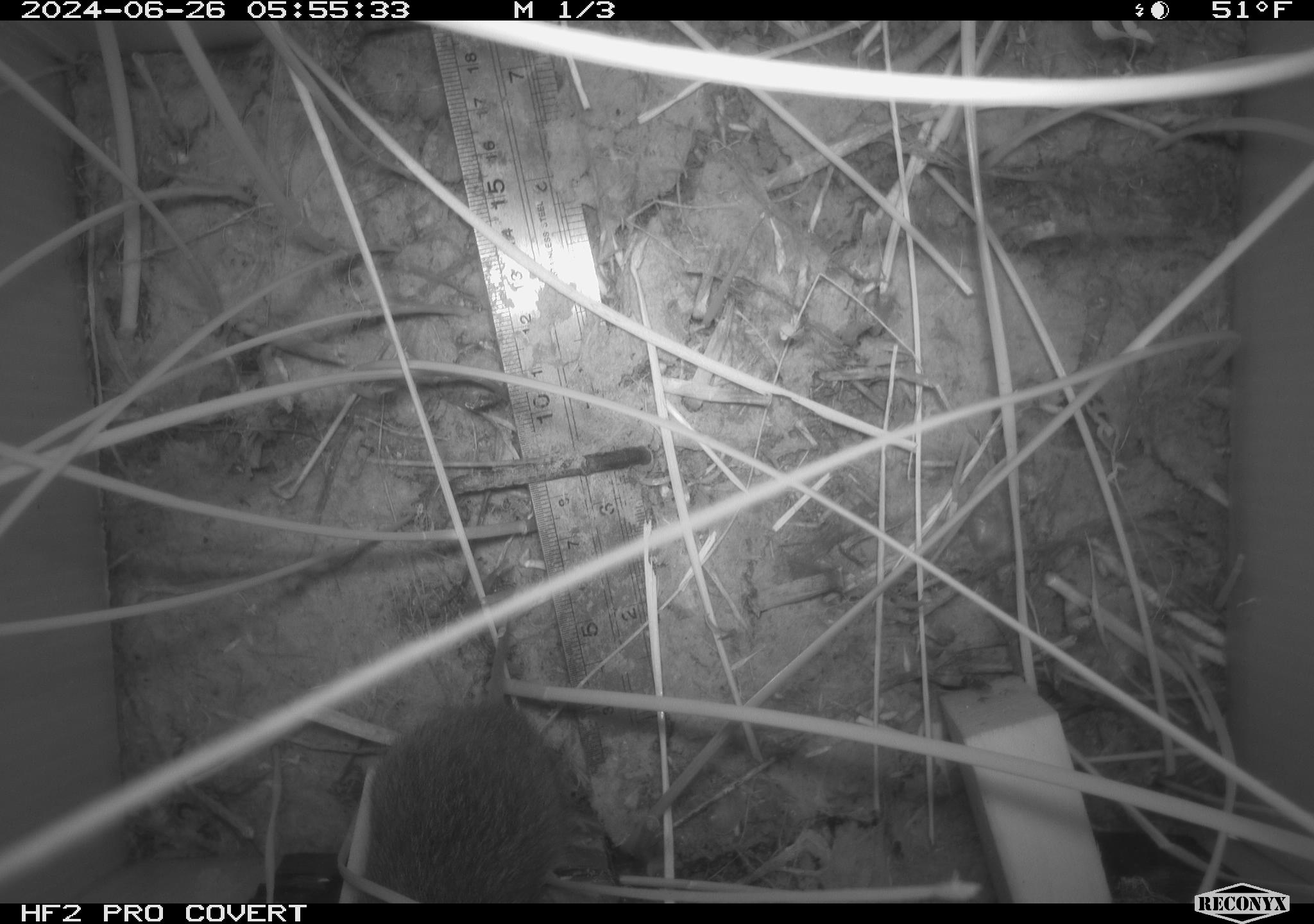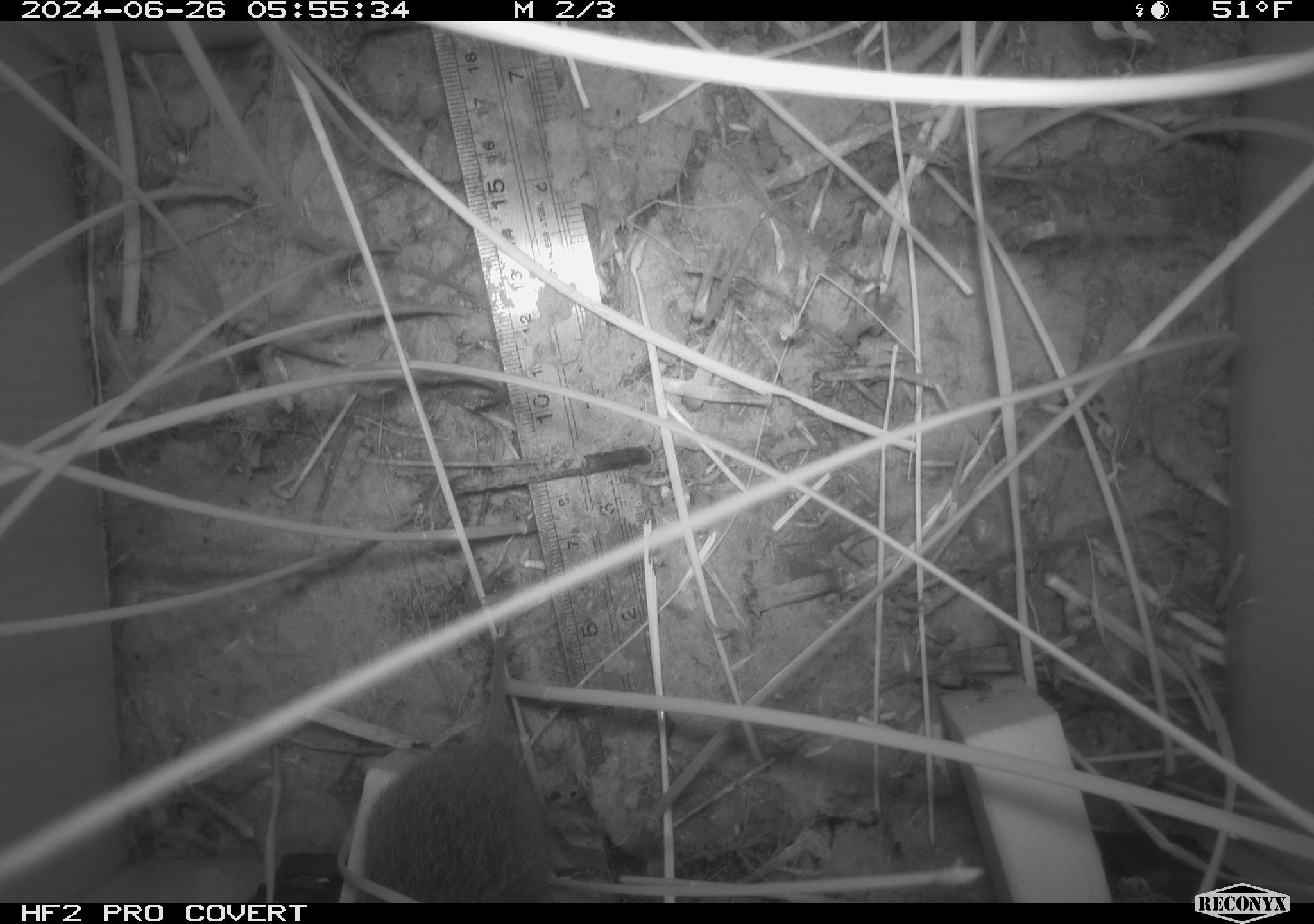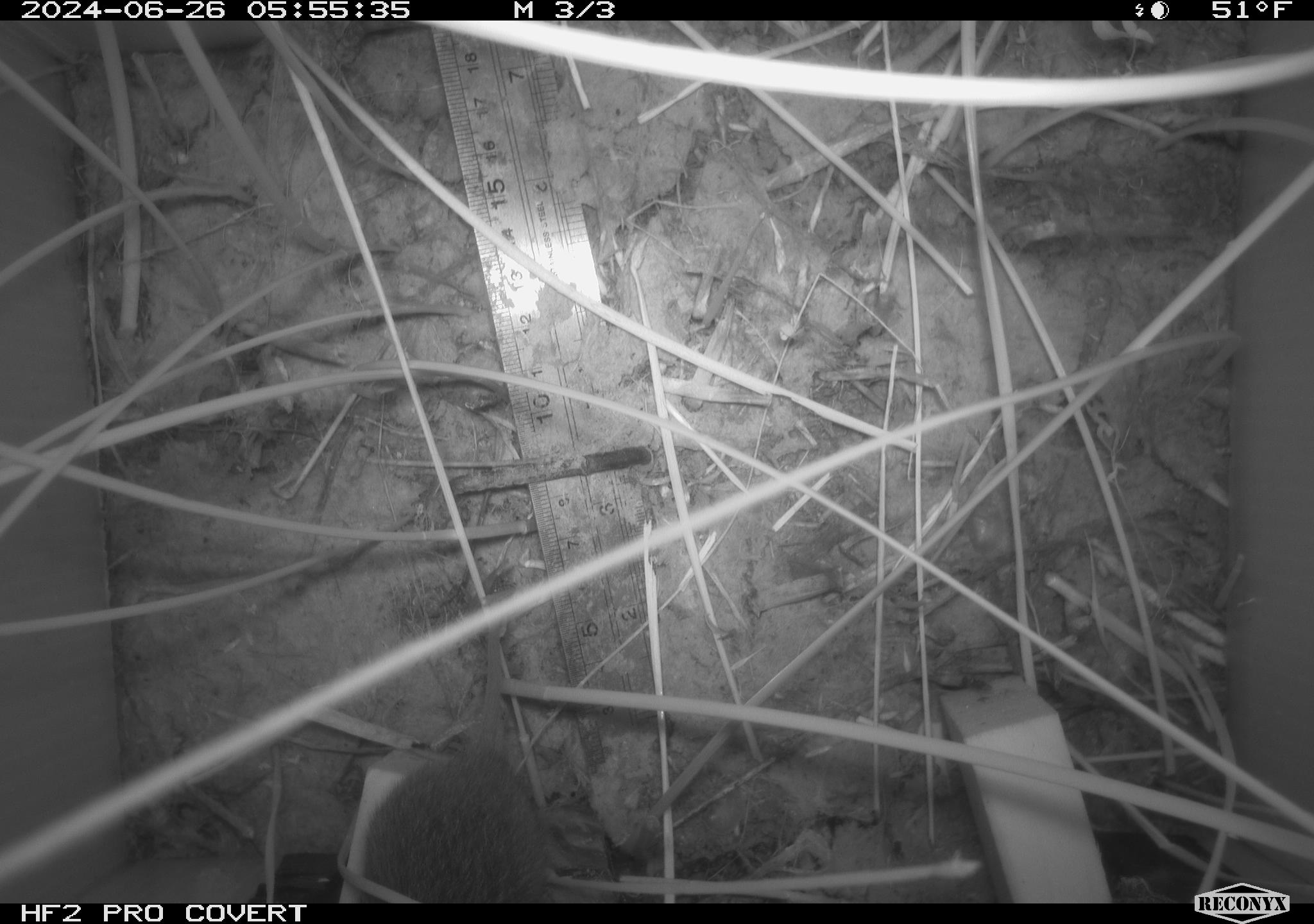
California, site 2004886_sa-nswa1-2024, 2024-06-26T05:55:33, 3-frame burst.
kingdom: Animalia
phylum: Chordata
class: Mammalia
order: Rodentia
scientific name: Rodentia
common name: rodent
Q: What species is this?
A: Rodent (Rodentia).